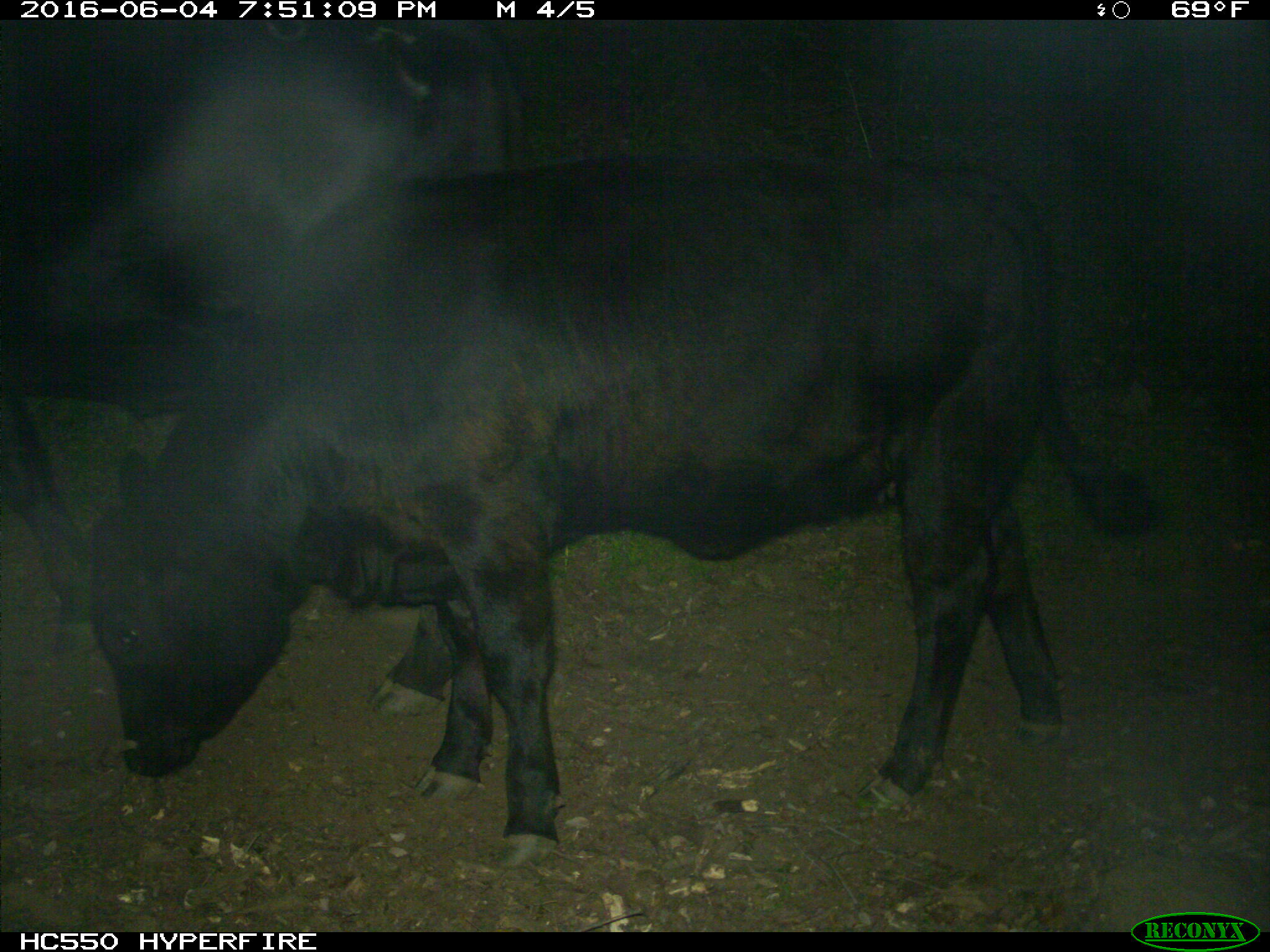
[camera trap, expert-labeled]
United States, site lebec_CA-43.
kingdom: Animalia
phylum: Chordata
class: Mammalia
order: Artiodactyla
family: Bovidae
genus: Bos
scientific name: Bos taurus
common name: domestic cow